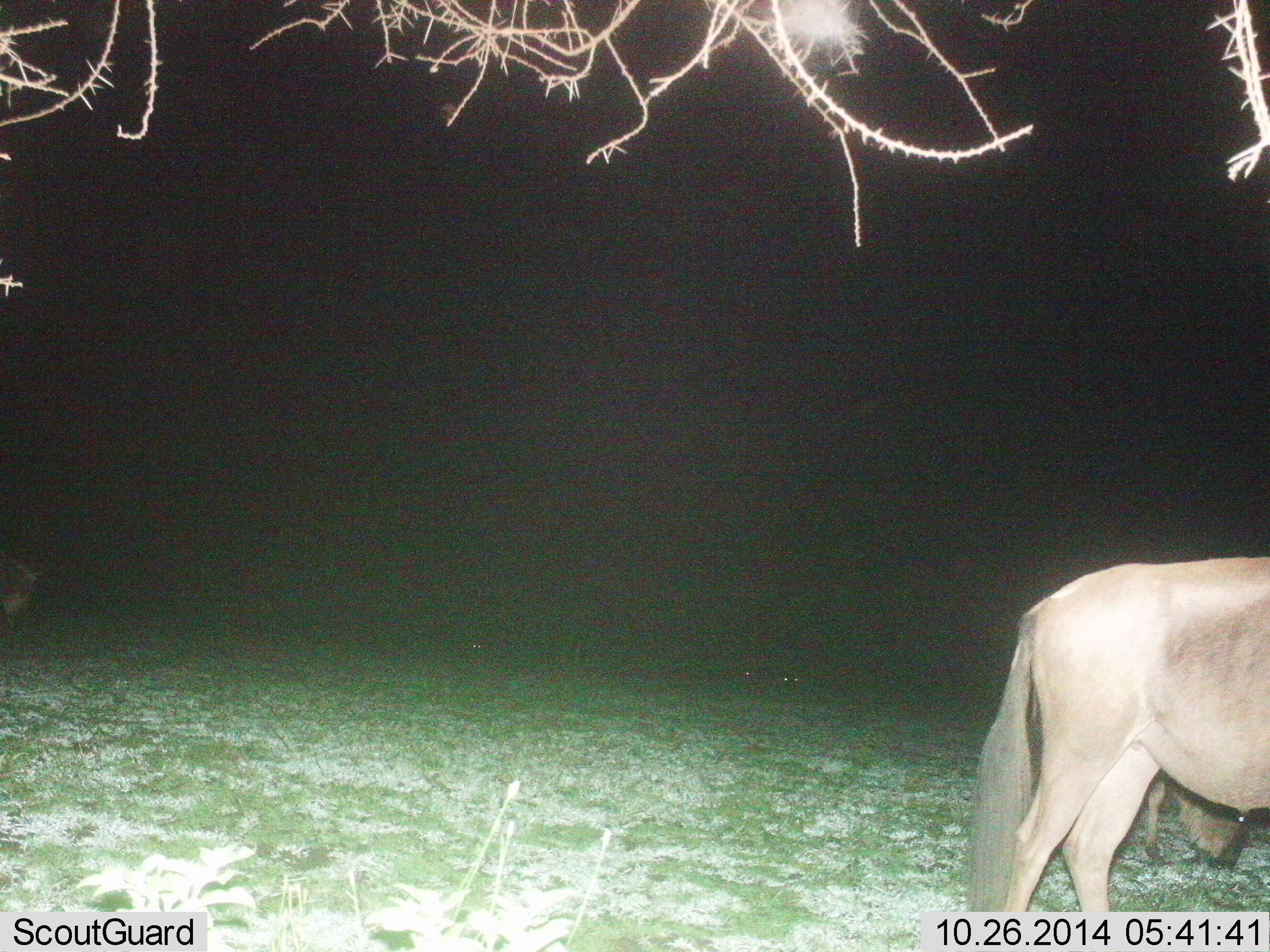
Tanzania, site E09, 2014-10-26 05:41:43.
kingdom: Animalia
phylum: Chordata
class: Mammalia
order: Artiodactyla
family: Bovidae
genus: Connochaetes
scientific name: Connochaetes taurinus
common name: blue wildebeest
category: wildebeest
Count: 2.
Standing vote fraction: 60%.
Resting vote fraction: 0%.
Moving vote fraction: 10%.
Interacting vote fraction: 0%.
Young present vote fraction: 10%.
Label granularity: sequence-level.